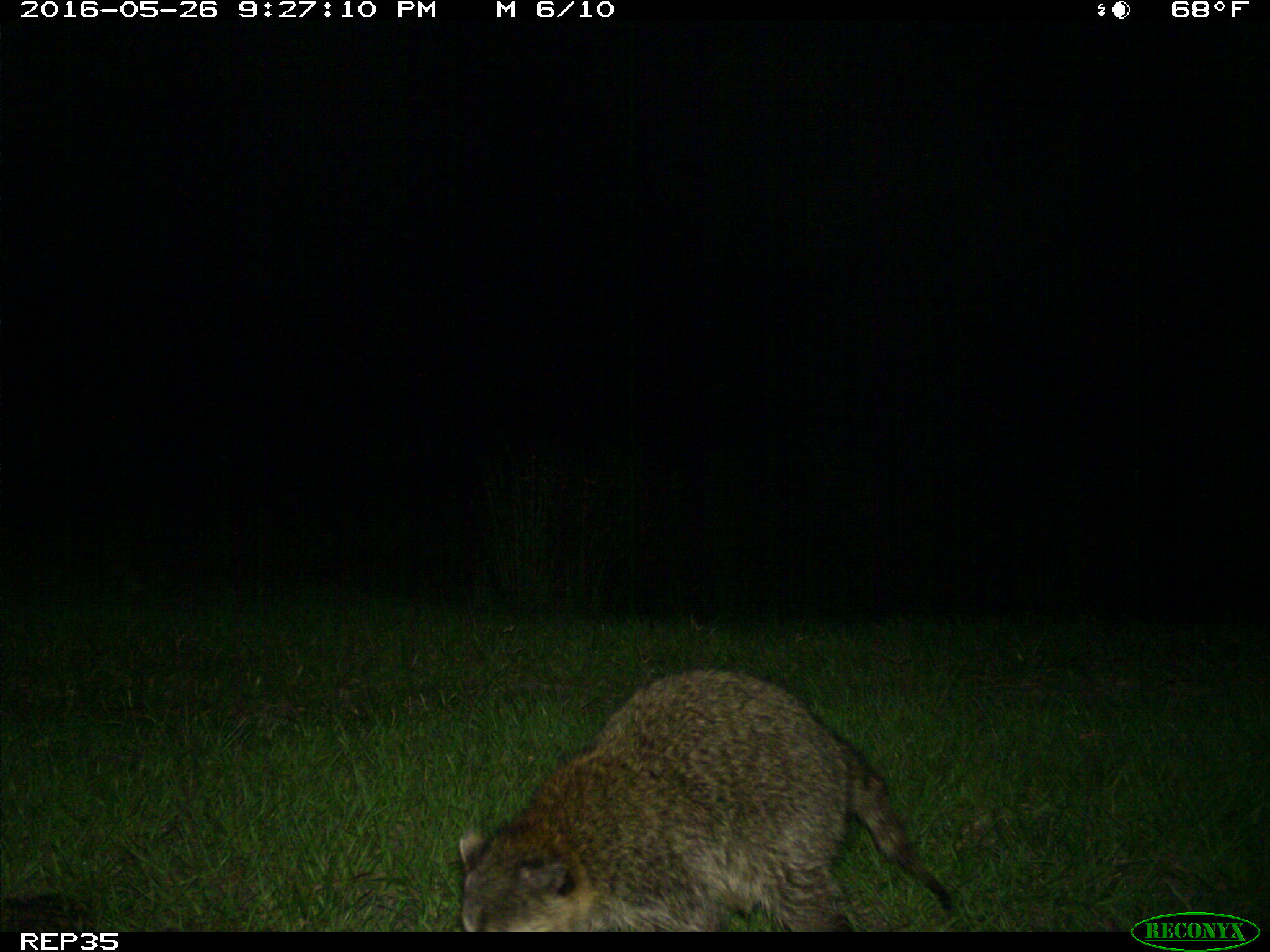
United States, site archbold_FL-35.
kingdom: Animalia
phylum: Chordata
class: Mammalia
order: Carnivora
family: Procyonidae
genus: Procyon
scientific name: Procyon lotor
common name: common raccoon